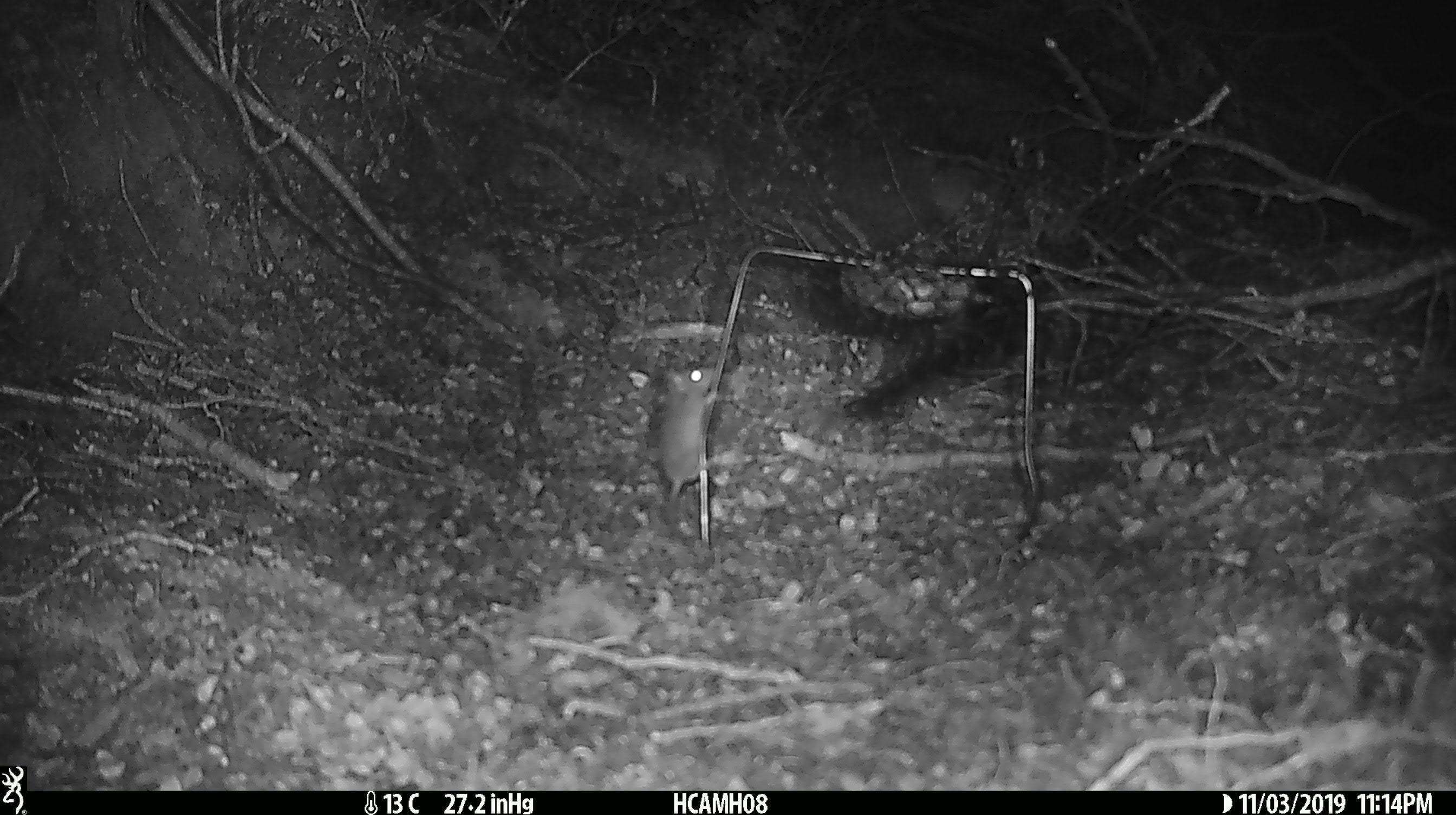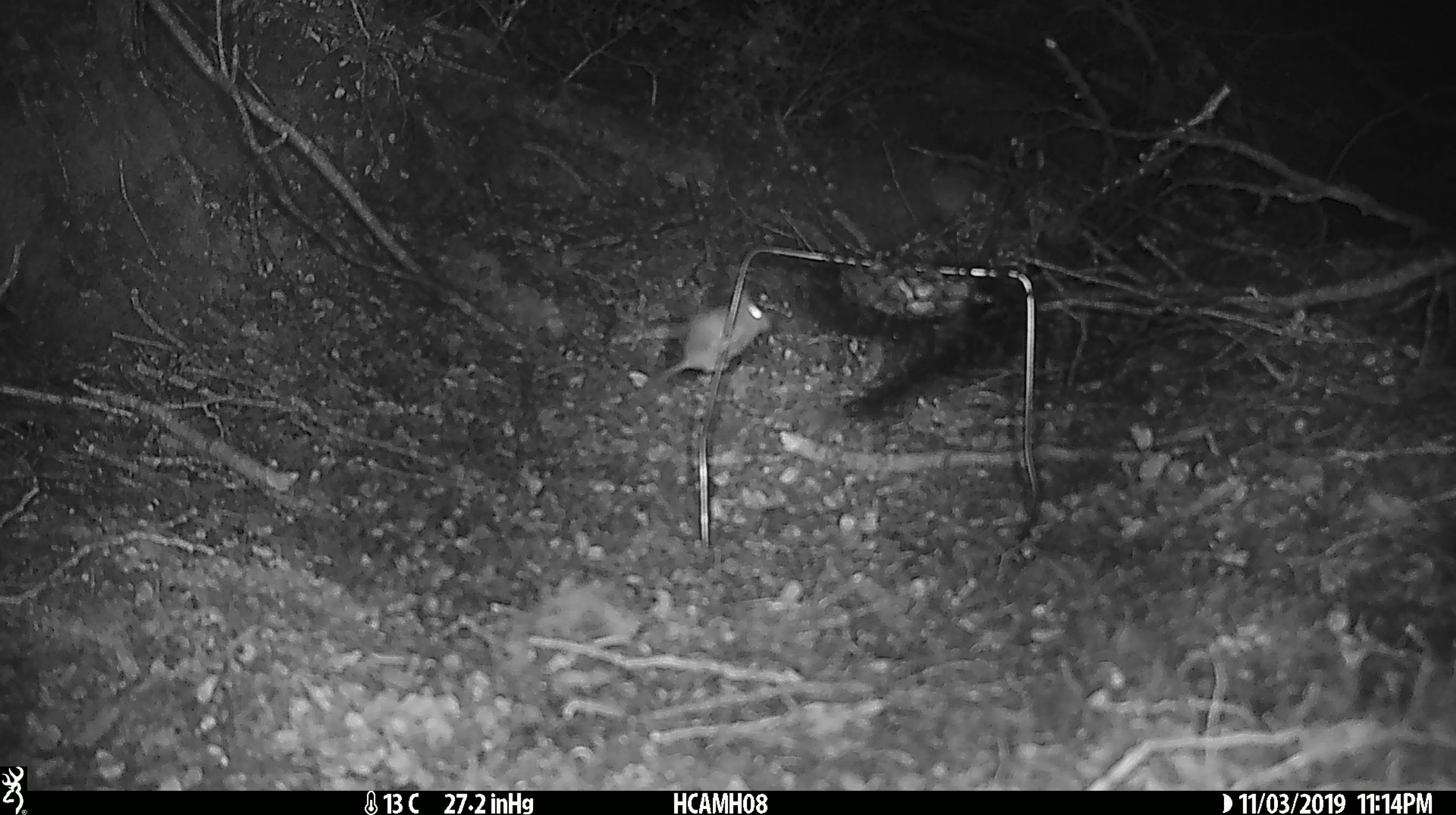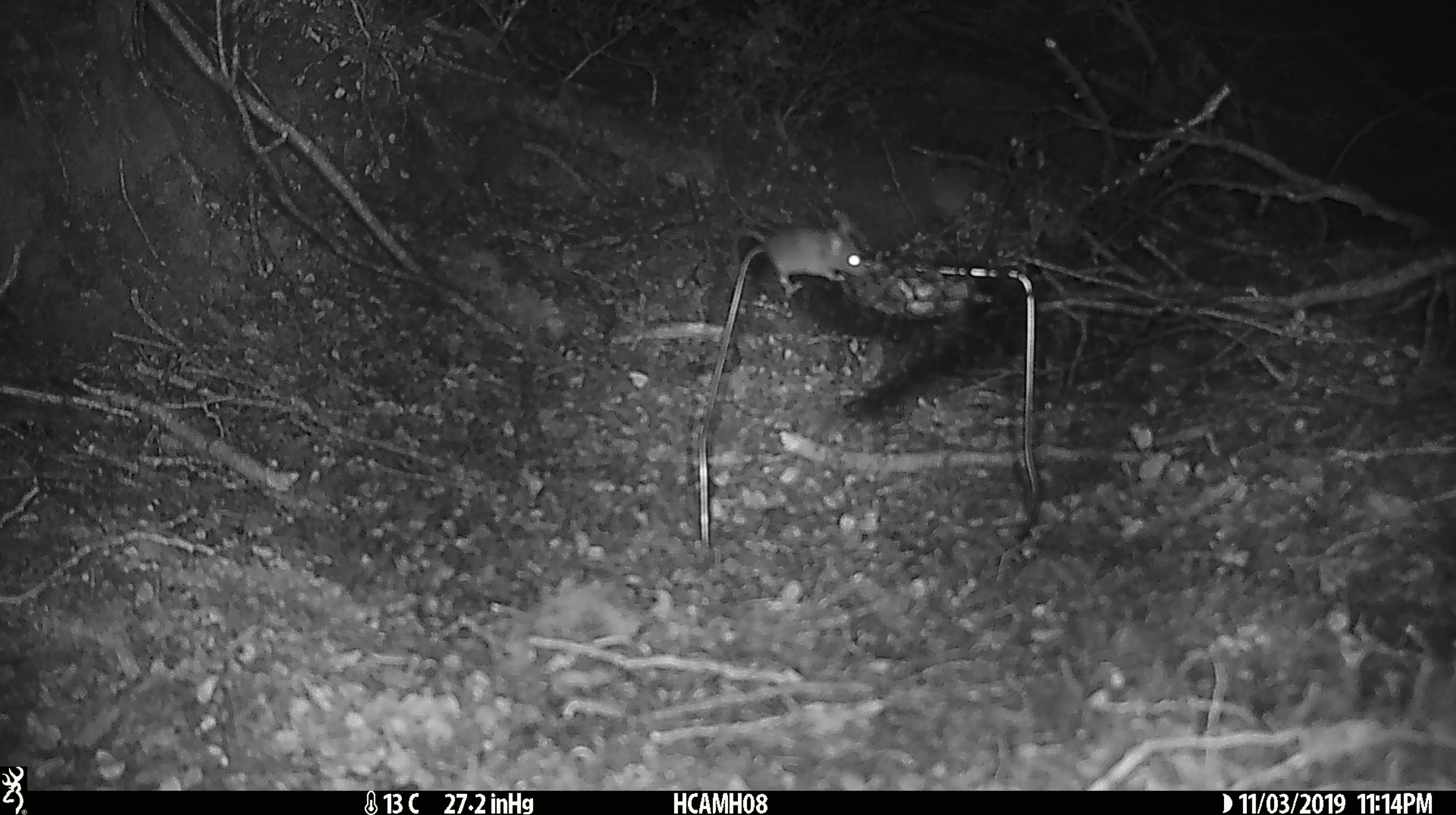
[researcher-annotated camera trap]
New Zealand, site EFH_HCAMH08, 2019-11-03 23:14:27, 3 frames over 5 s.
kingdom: Animalia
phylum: Chordata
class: Mammalia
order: Rodentia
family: Muridae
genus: Mus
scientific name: Mus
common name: mouse